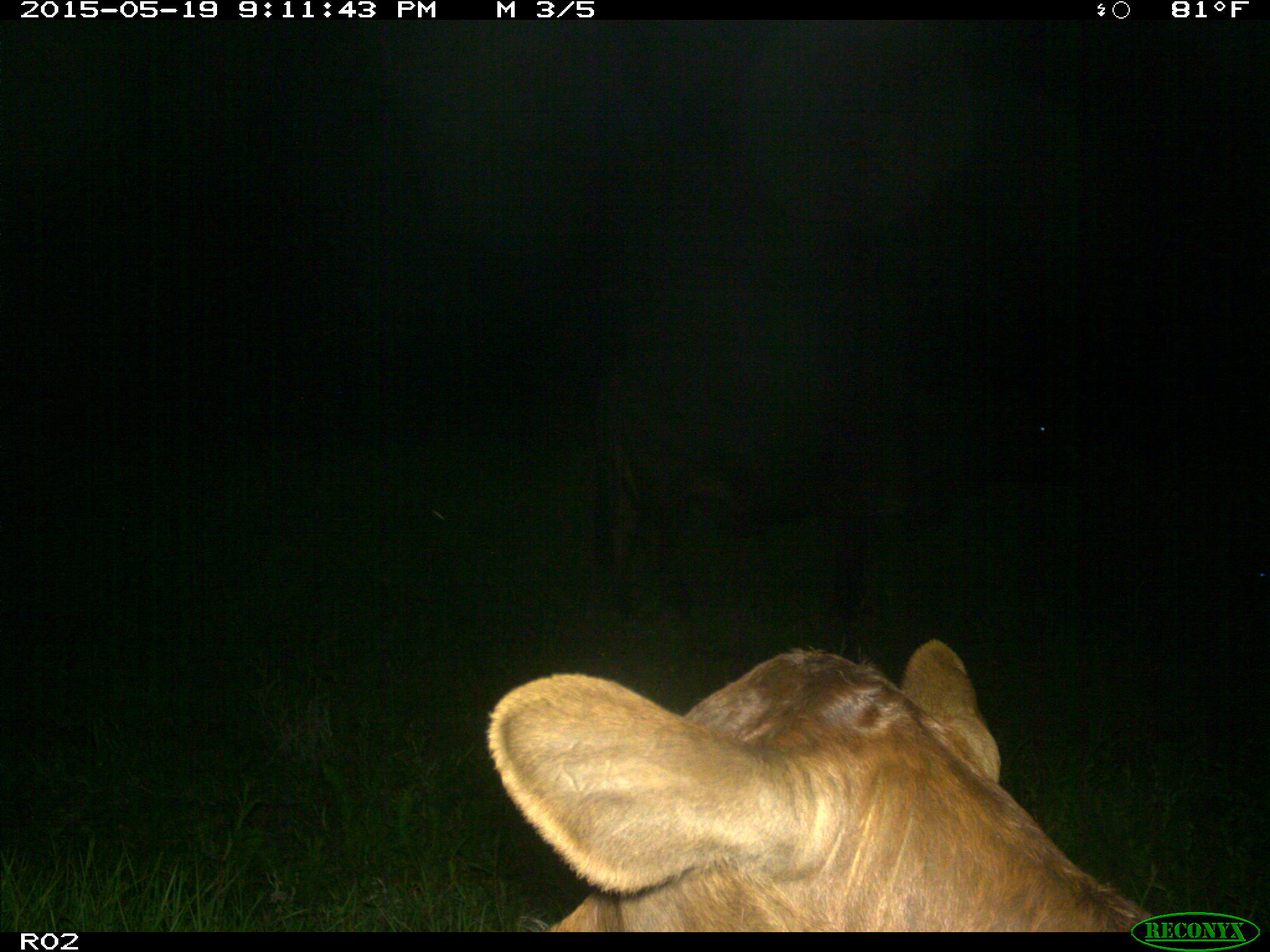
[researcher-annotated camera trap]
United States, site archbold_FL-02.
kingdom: Animalia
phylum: Chordata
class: Mammalia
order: Artiodactyla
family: Bovidae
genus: Bos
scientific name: Bos taurus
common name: domestic cow